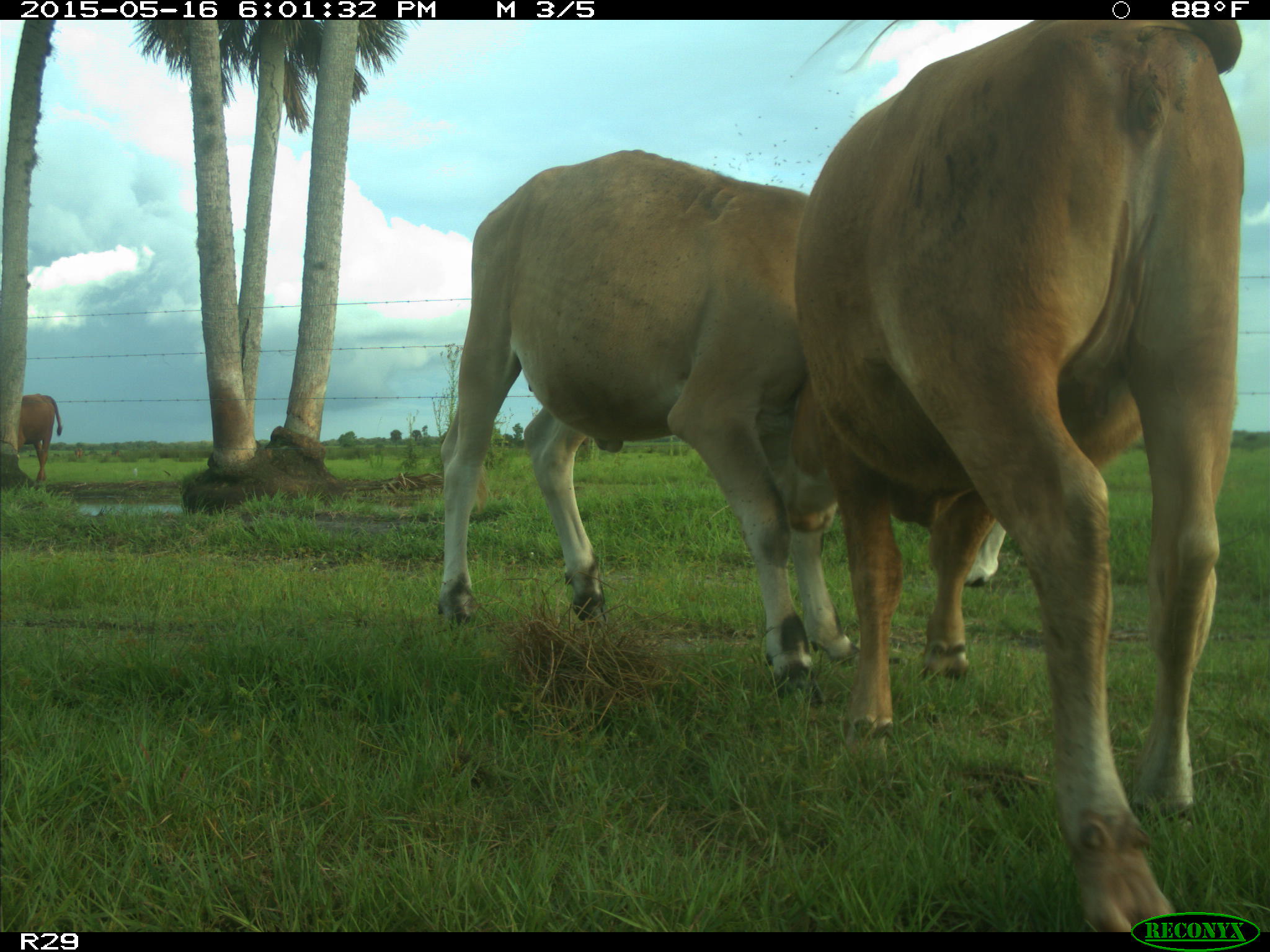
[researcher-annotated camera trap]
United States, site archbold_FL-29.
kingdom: Animalia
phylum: Chordata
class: Mammalia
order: Artiodactyla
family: Bovidae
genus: Bos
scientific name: Bos taurus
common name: domestic cow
Bos taurus (domestic cow).